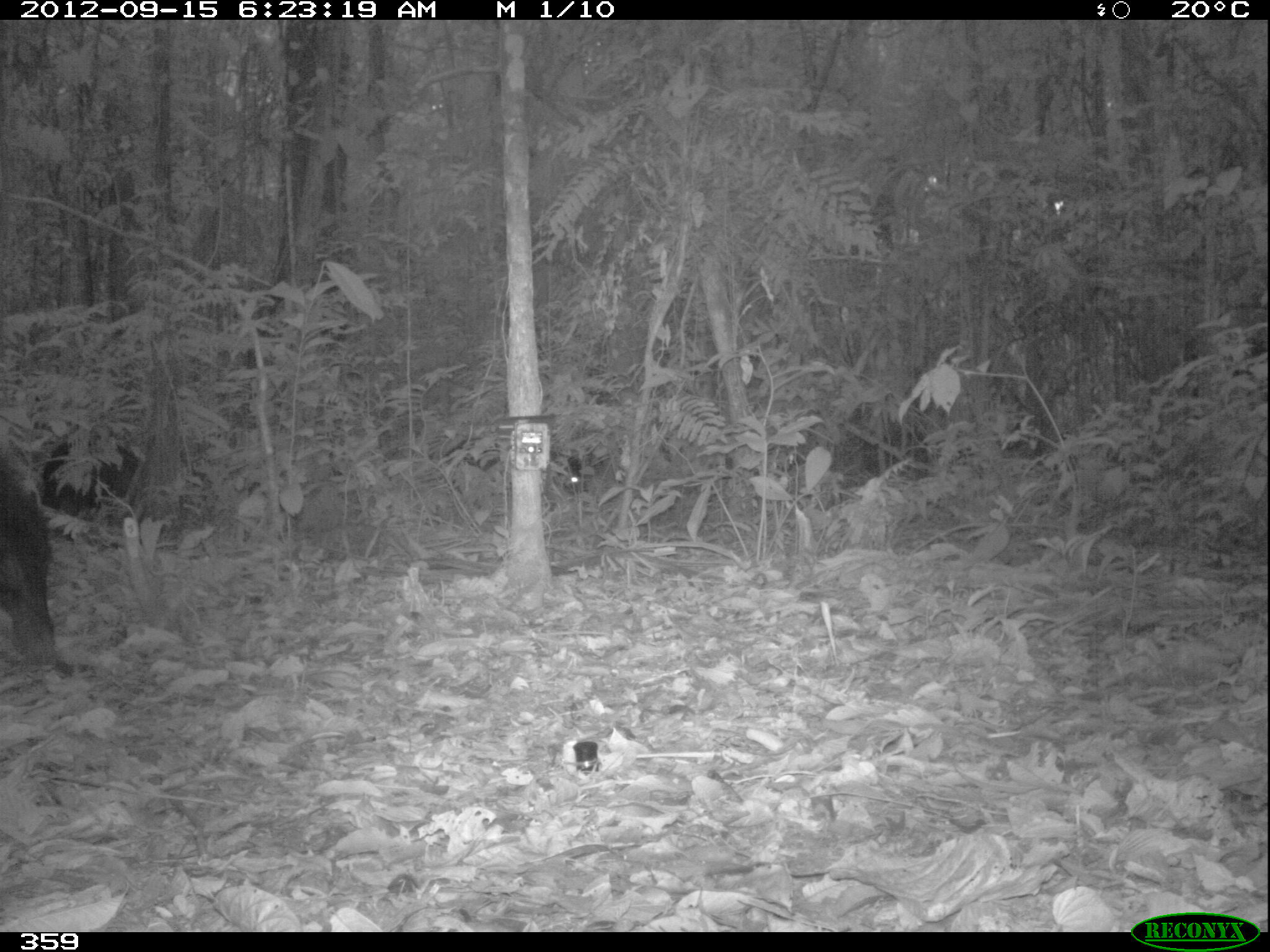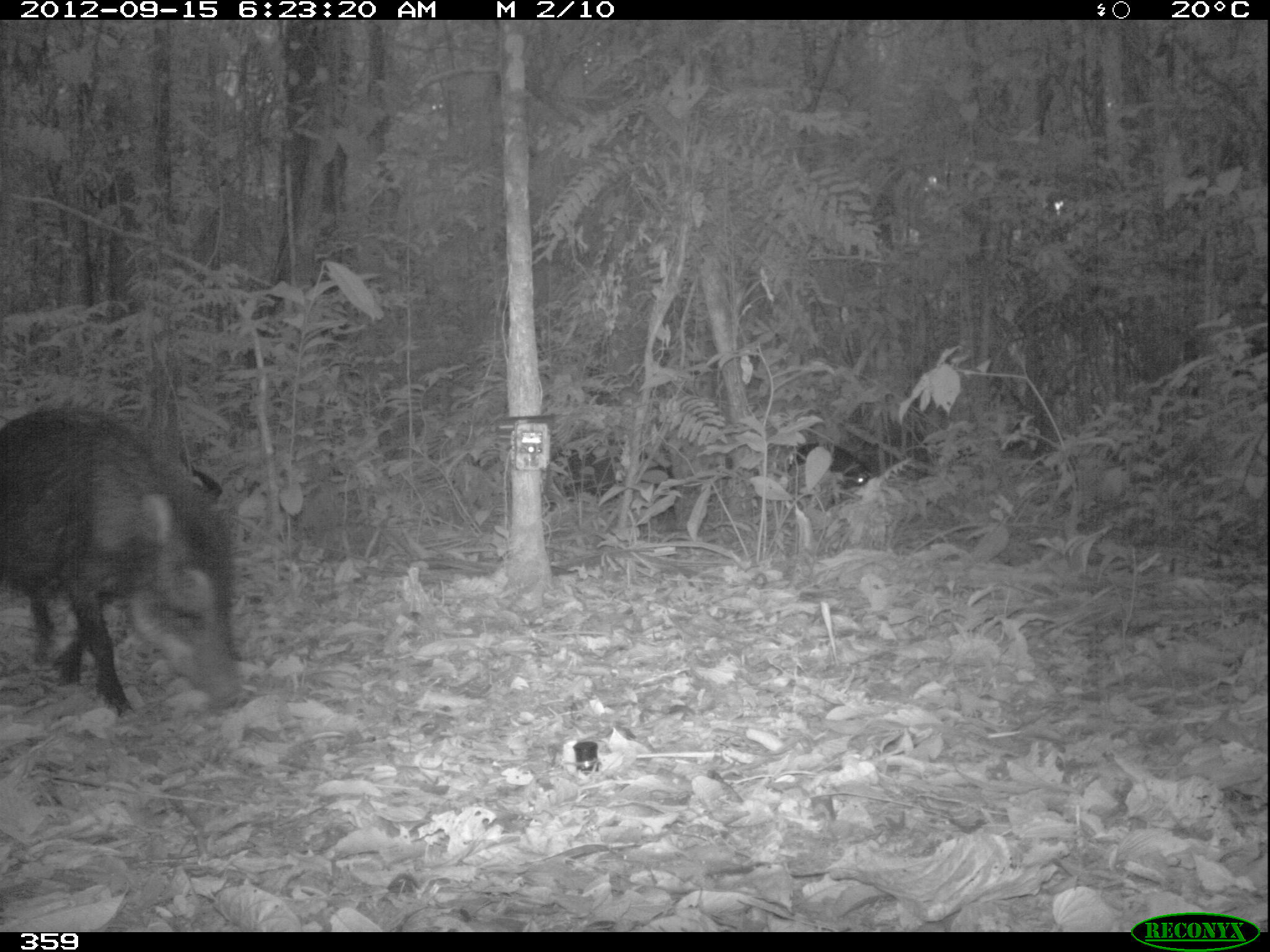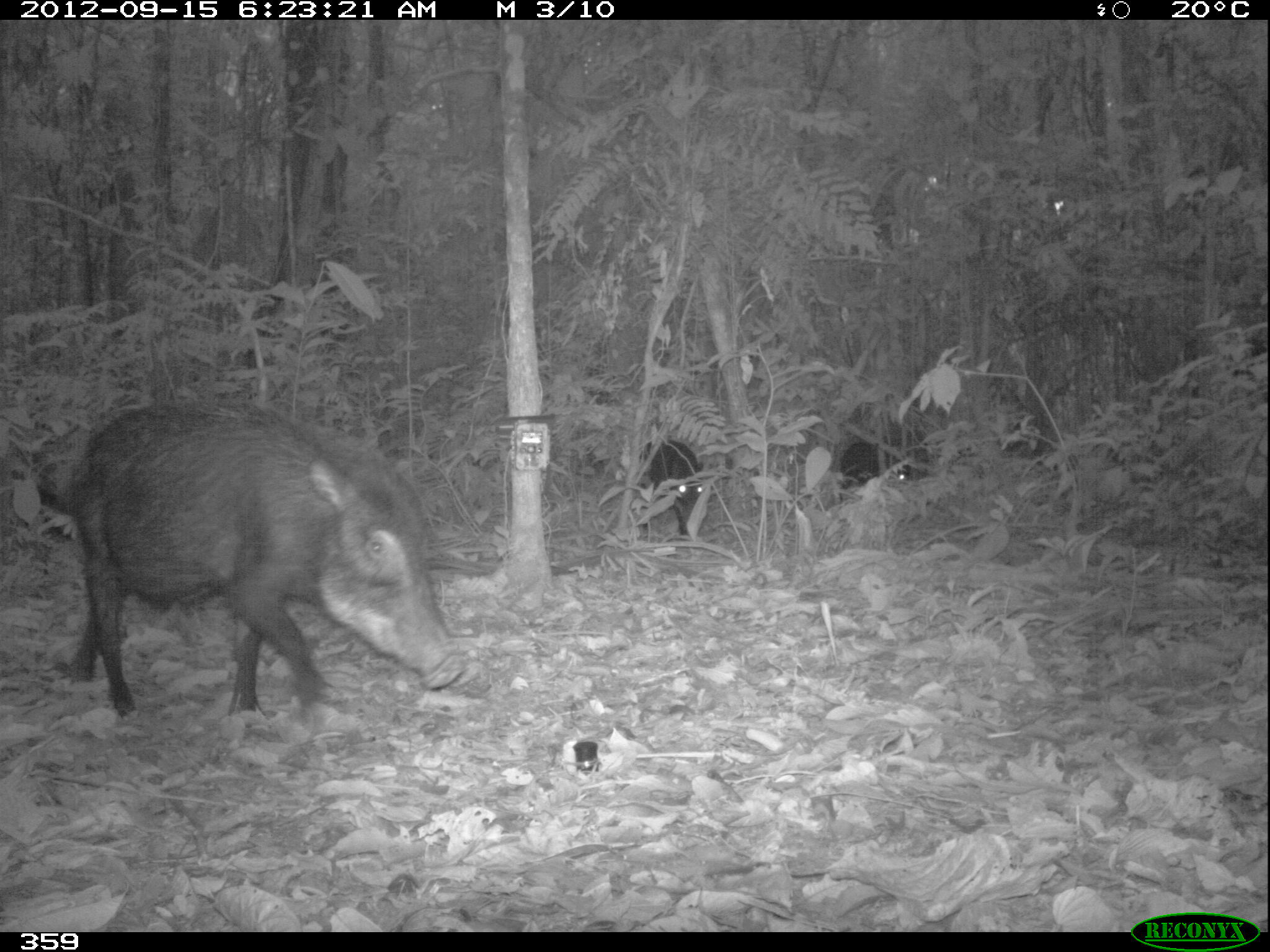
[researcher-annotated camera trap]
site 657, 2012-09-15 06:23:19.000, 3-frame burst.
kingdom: Animalia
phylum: Chordata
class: Mammalia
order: Artiodactyla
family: Tayassuidae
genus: Tayassu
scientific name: Tayassu pecari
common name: white-lipped peccary